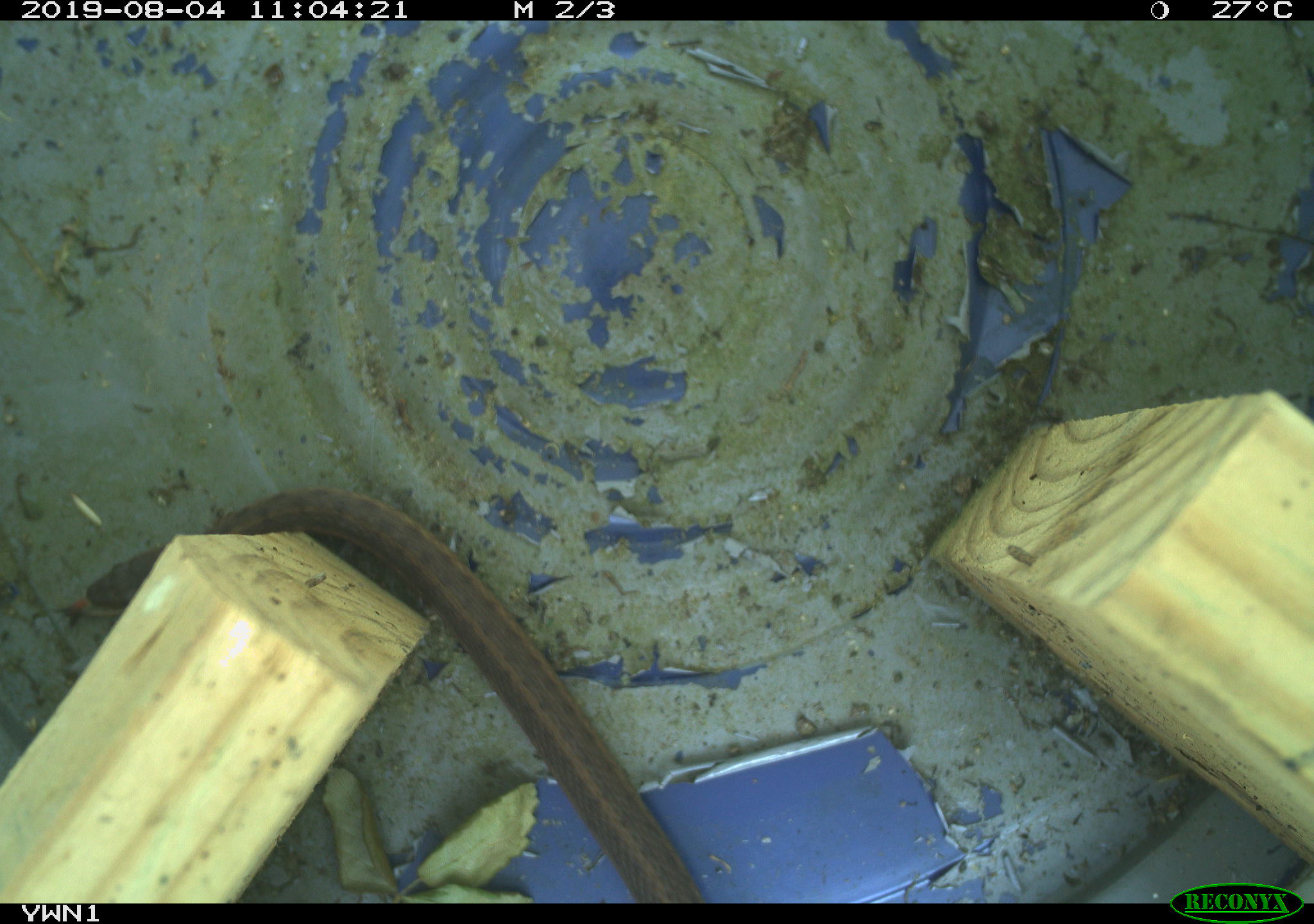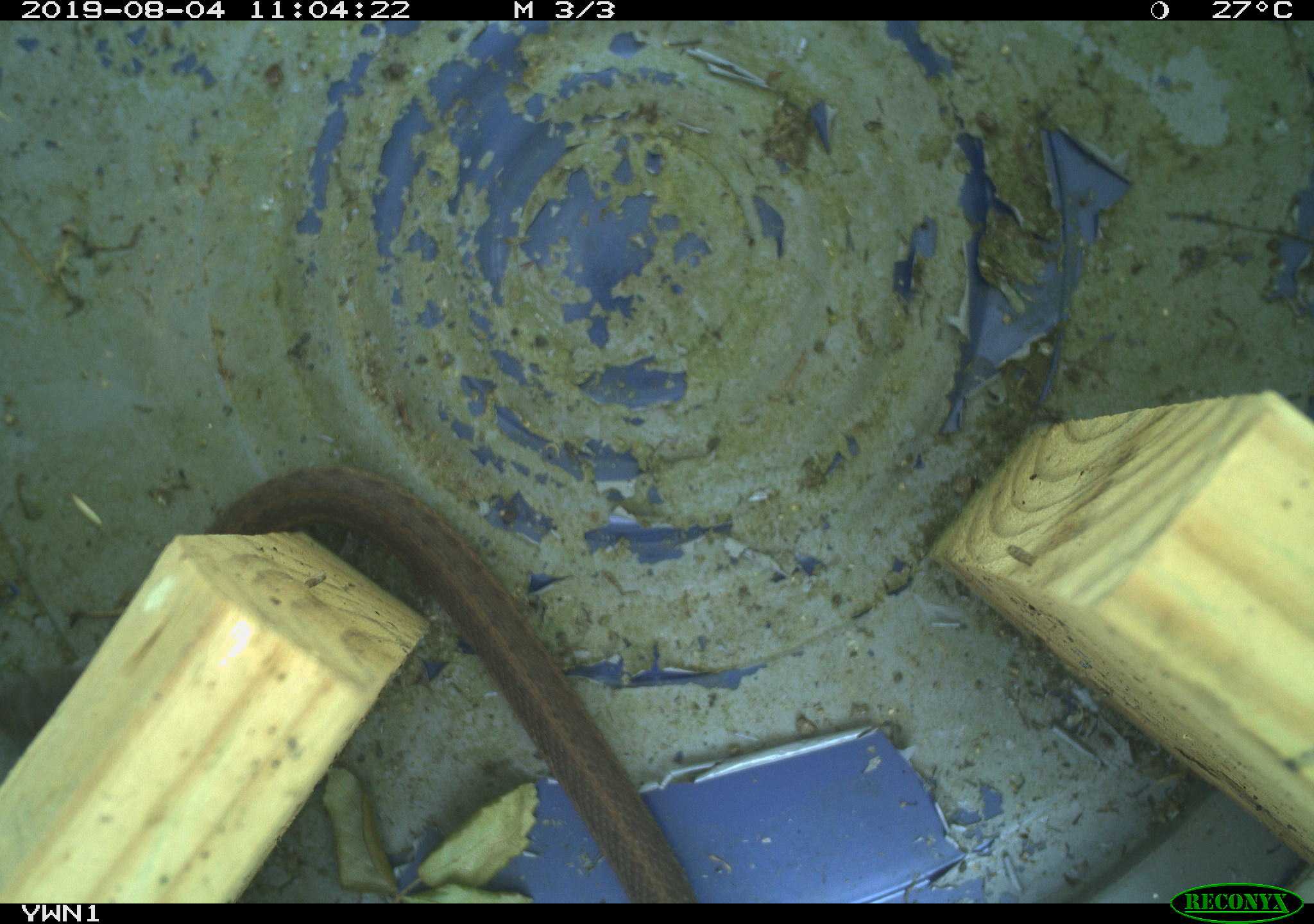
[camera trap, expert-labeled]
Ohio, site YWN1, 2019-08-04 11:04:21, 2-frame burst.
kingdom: Animalia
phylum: Chordata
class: Reptilia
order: Squamata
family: Colubridae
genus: Thamnophis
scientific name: Thamnophis sirtalis sirtalis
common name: eastern gartersnake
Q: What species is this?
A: Eastern gartersnake (Thamnophis sirtalis sirtalis).